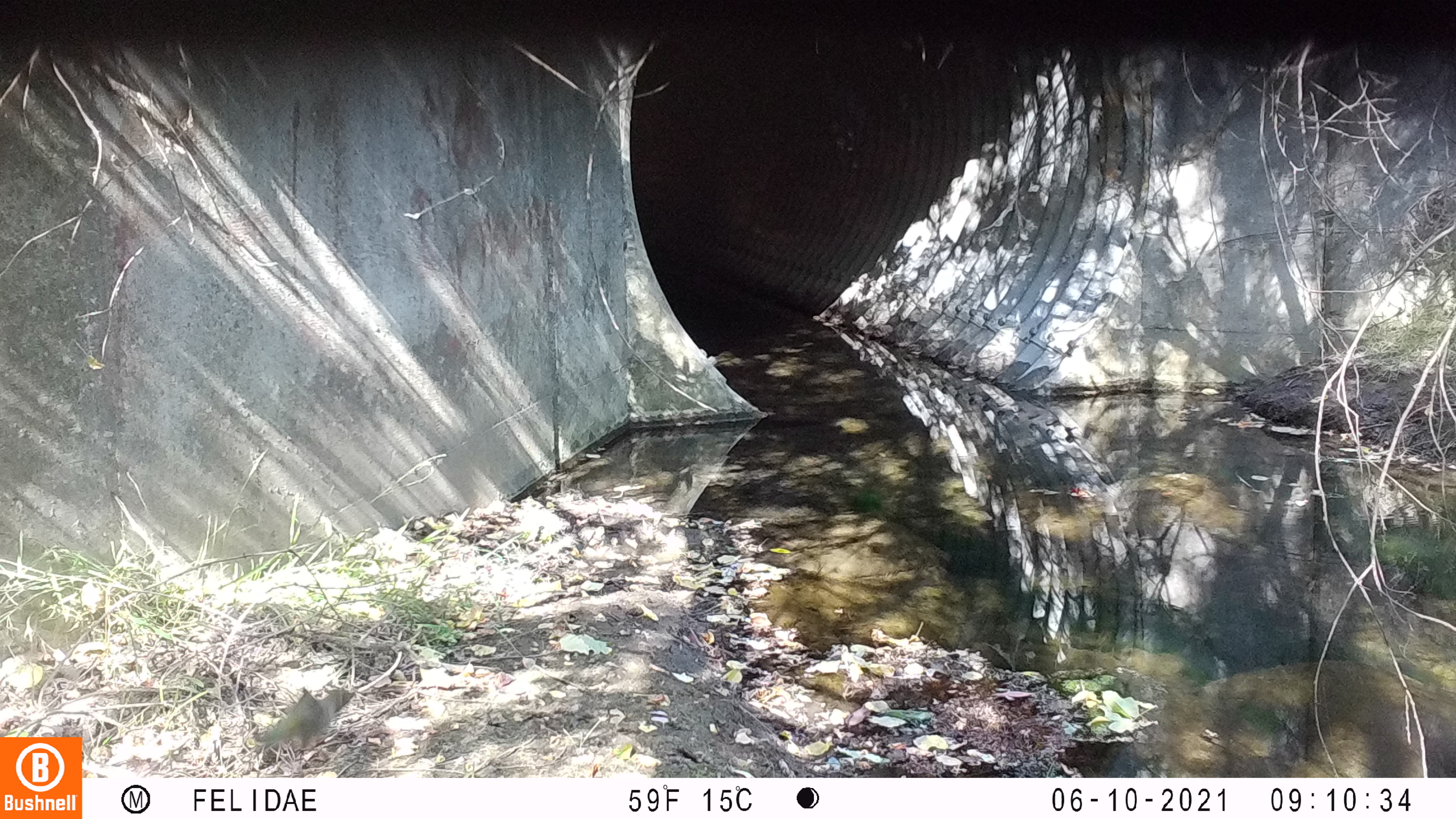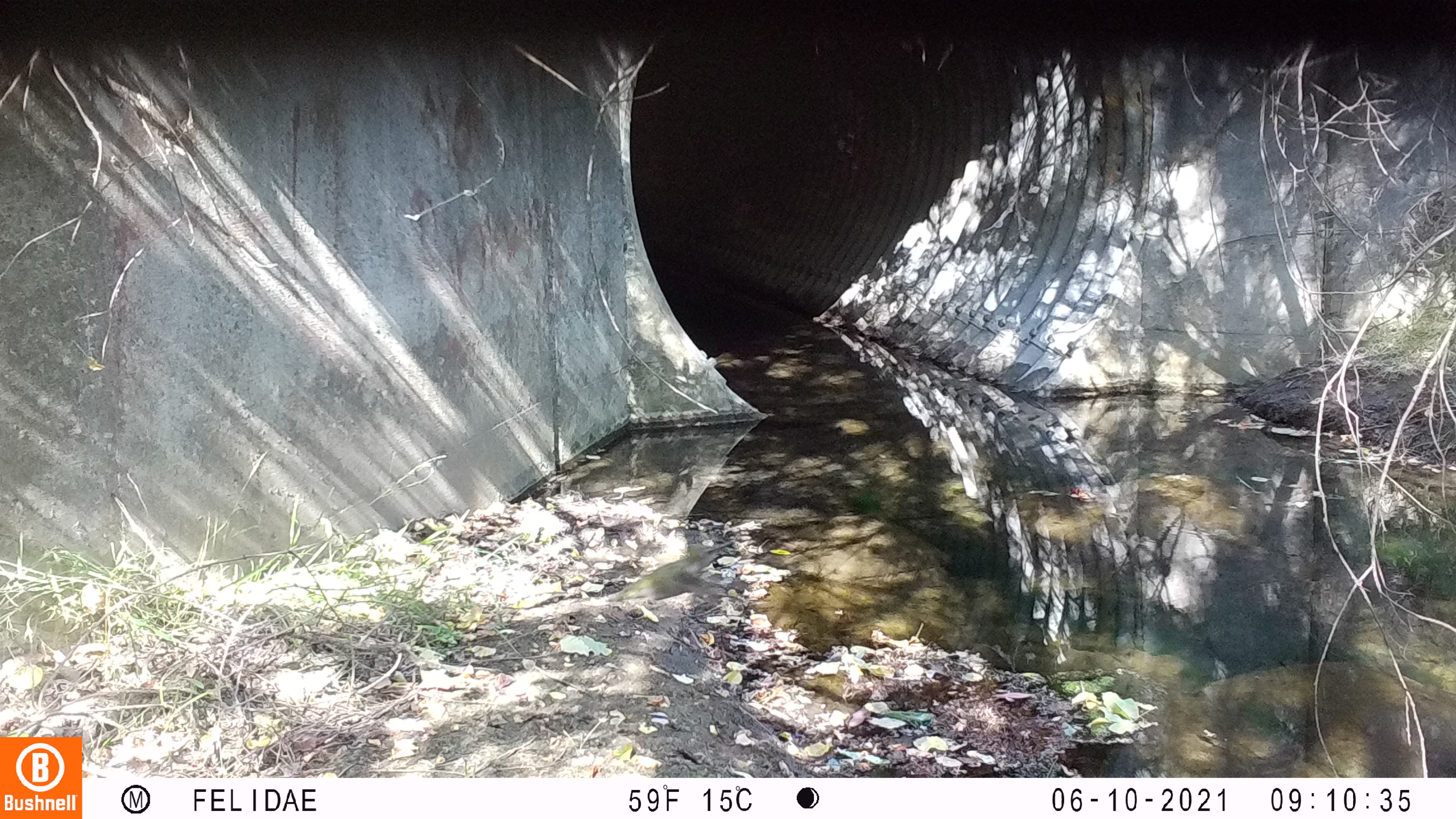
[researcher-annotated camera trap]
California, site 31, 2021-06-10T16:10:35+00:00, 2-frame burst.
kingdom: Animalia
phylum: Chordata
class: Aves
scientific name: Aves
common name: bird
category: unknown bird